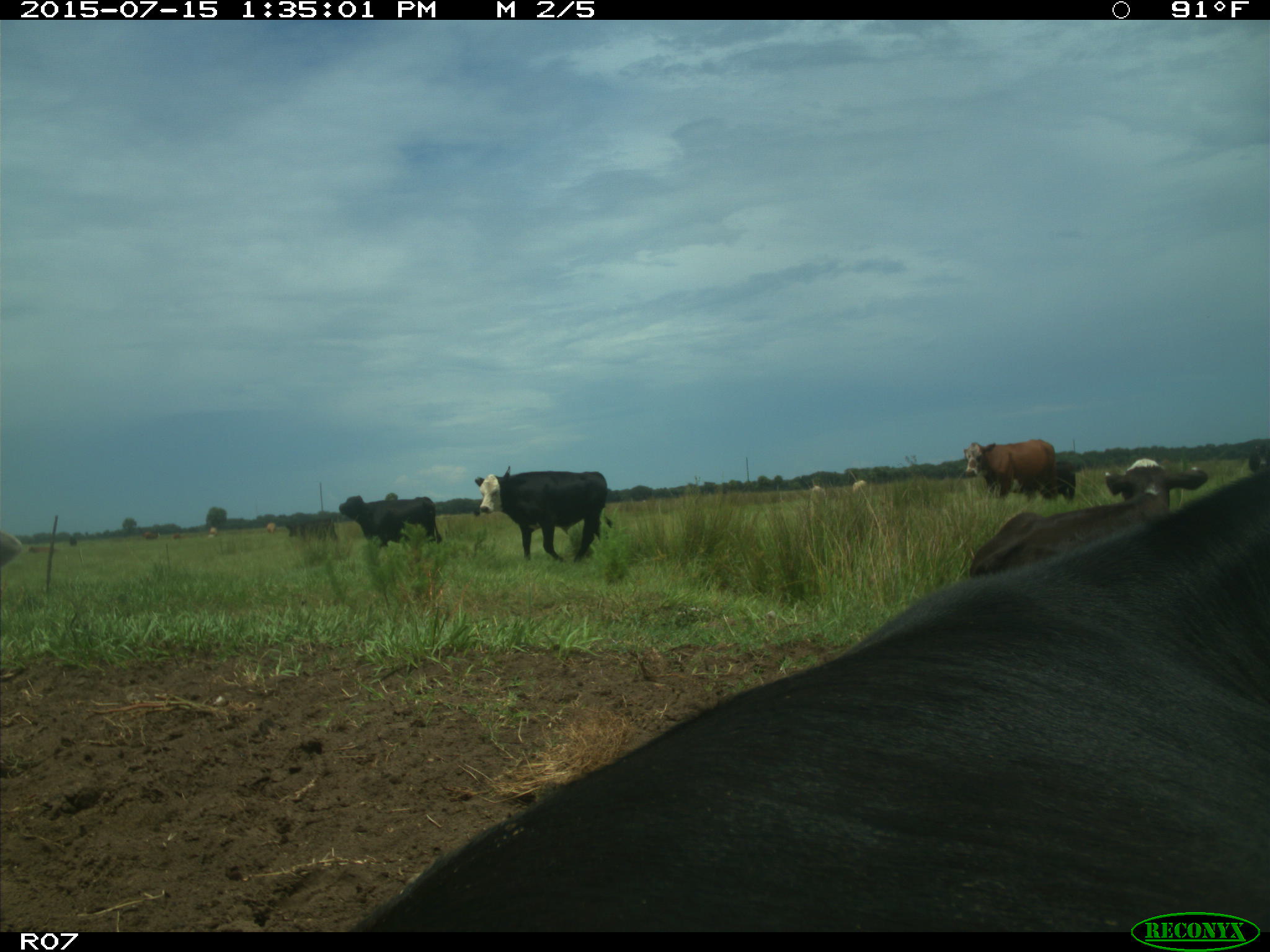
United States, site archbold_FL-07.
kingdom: Animalia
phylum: Chordata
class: Mammalia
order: Artiodactyla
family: Bovidae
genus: Bos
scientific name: Bos taurus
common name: domestic cow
Bos taurus (domestic cow).